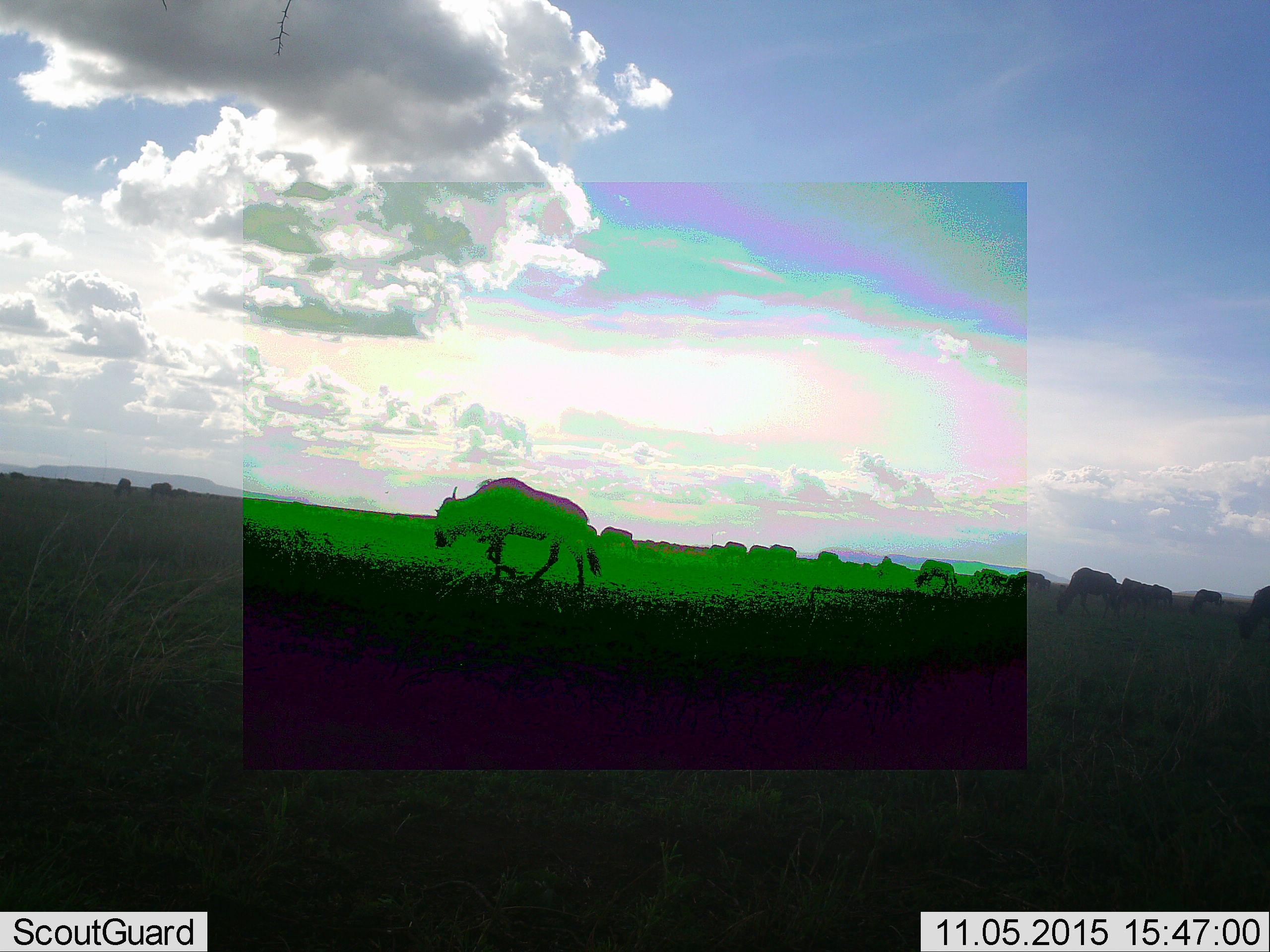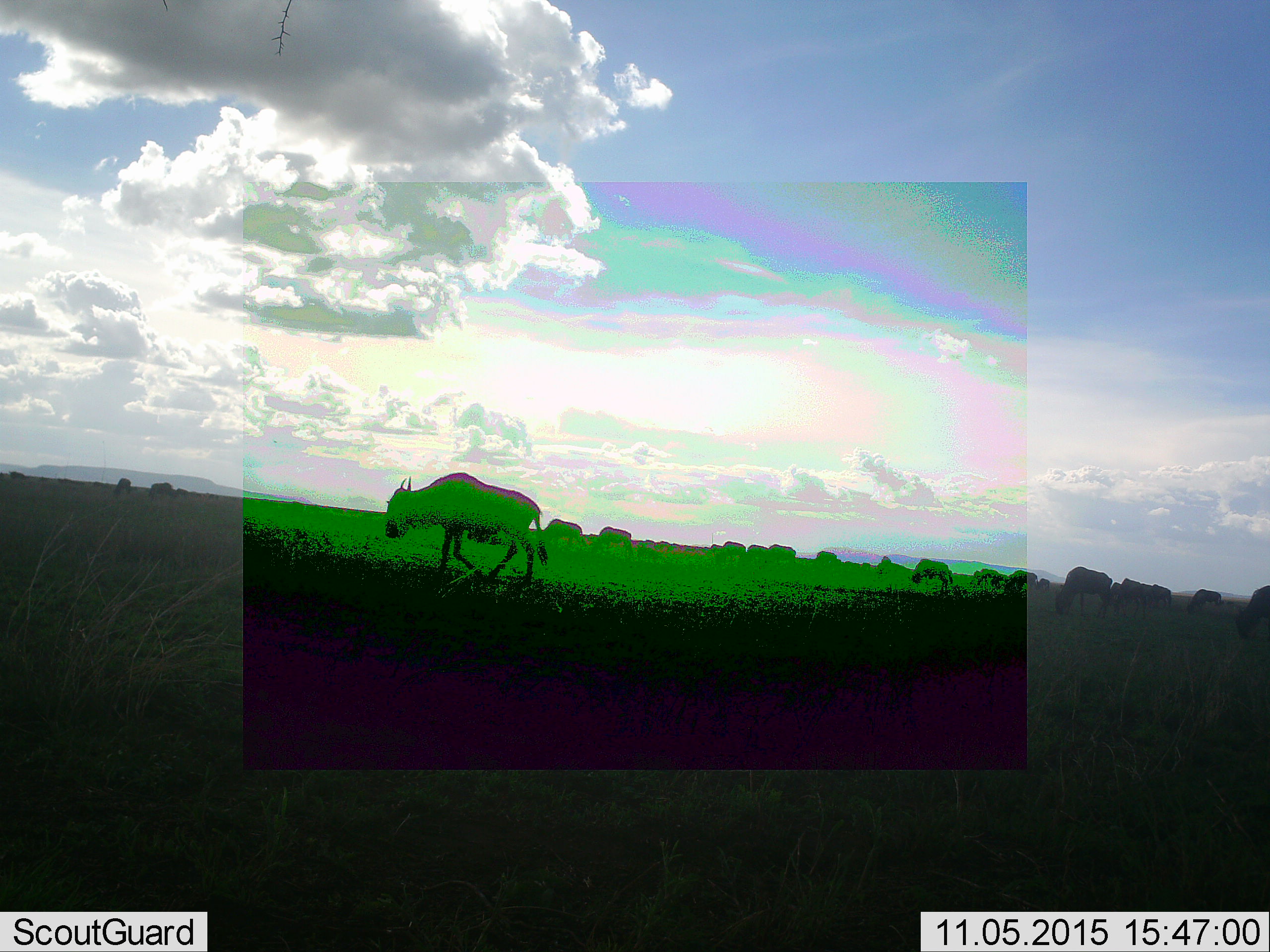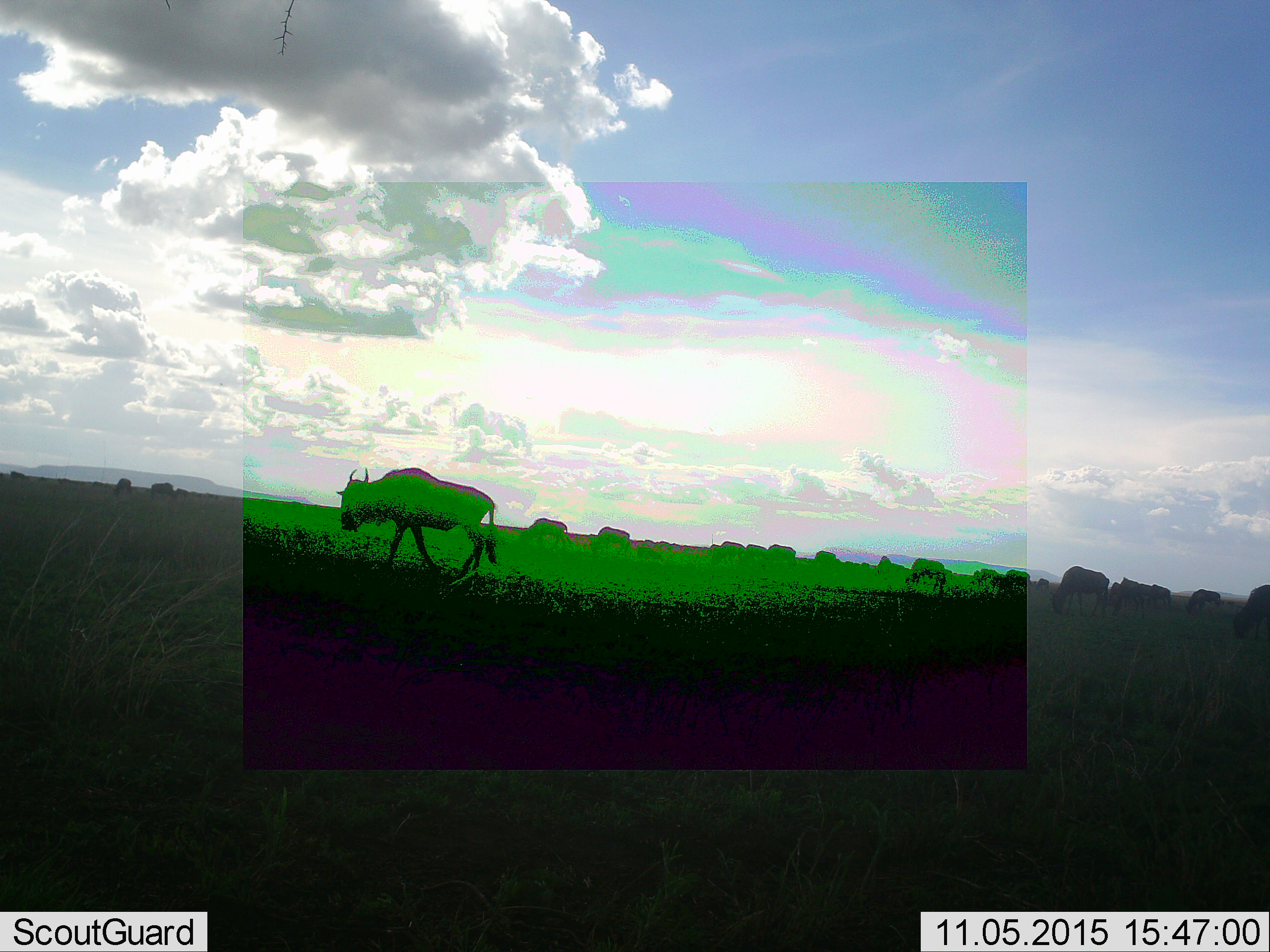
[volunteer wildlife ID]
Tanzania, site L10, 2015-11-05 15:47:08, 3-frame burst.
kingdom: Animalia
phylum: Chordata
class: Mammalia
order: Artiodactyla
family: Bovidae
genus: Connochaetes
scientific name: Connochaetes taurinus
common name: blue wildebeest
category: wildebeest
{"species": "wildebeest (blue wildebeest) (Connochaetes taurinus)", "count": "11-50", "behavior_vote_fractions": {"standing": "29%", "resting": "0%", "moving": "86%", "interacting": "0%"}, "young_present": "14%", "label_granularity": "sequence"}